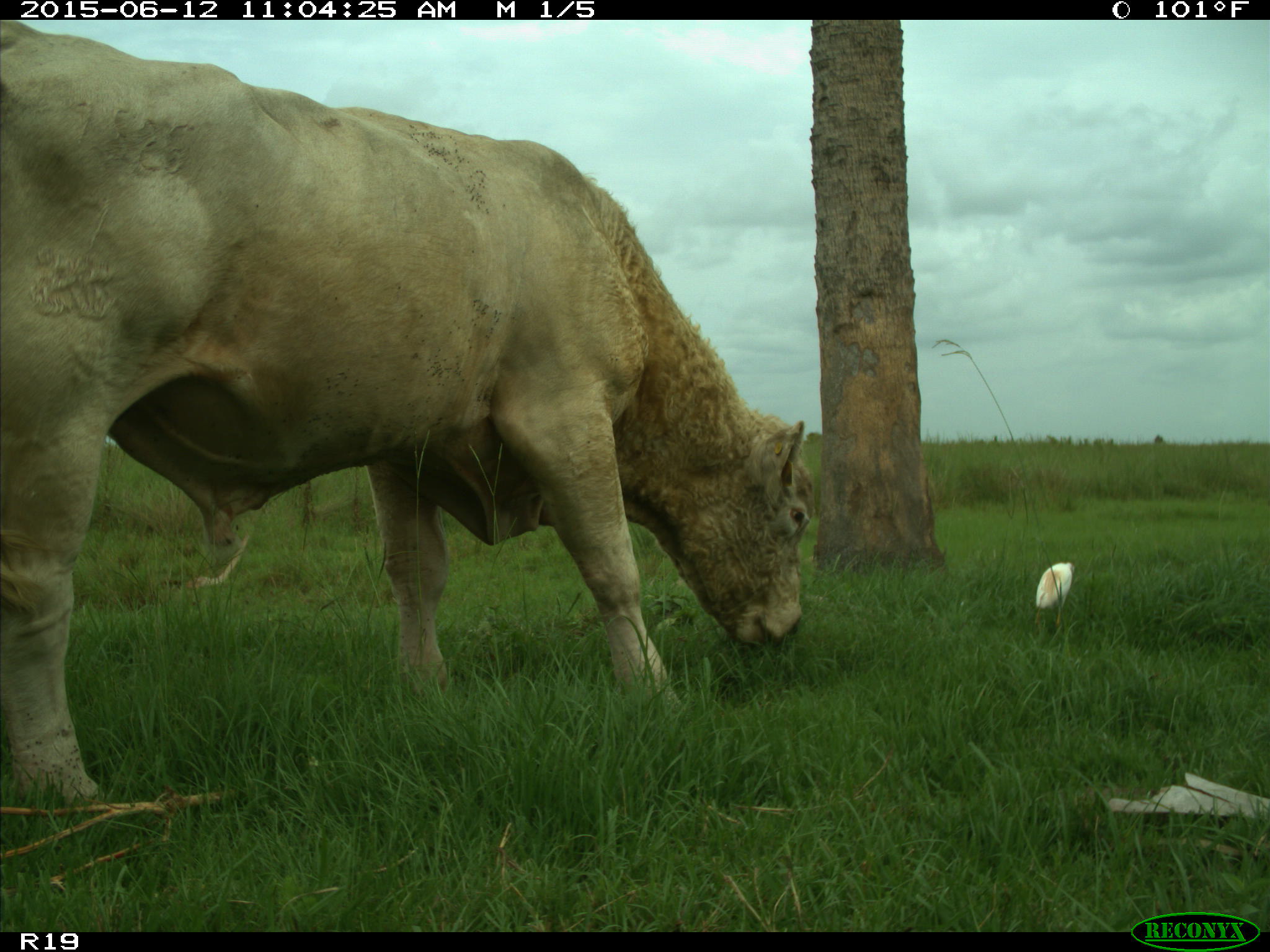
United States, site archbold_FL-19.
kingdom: Animalia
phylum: Chordata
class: Mammalia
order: Artiodactyla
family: Bovidae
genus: Bos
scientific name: Bos taurus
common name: domestic cow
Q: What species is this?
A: Bos taurus (domestic cow).